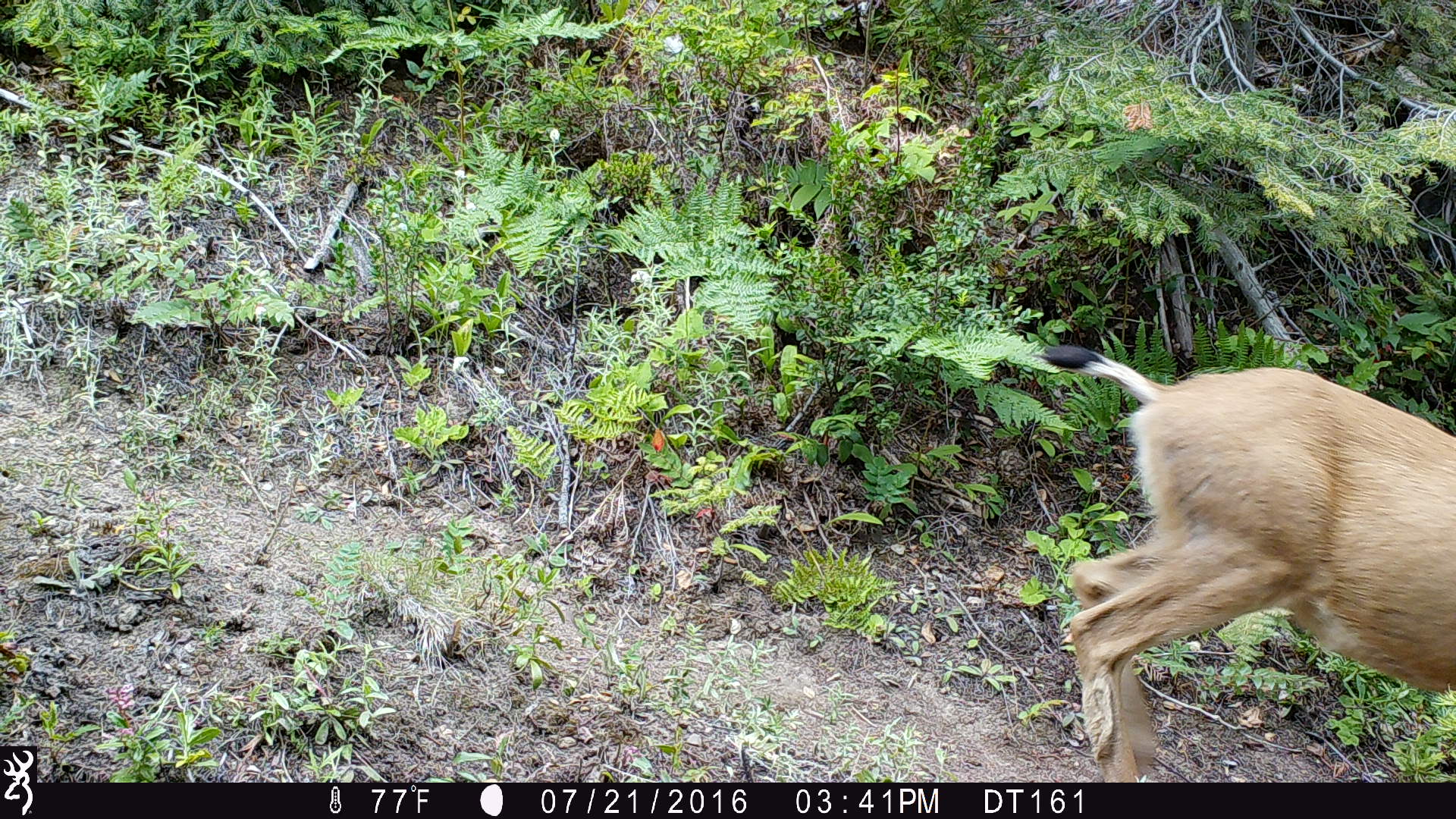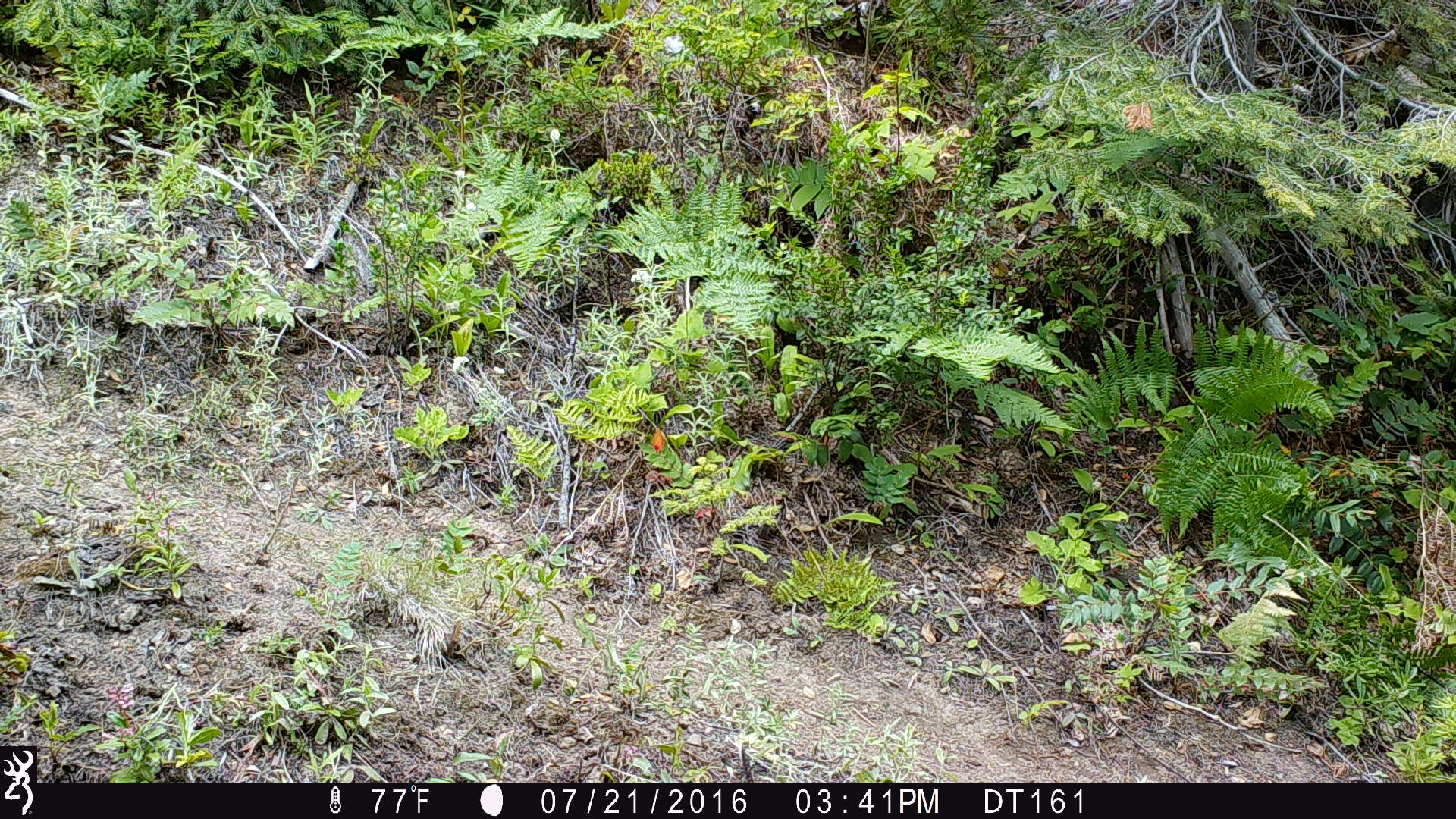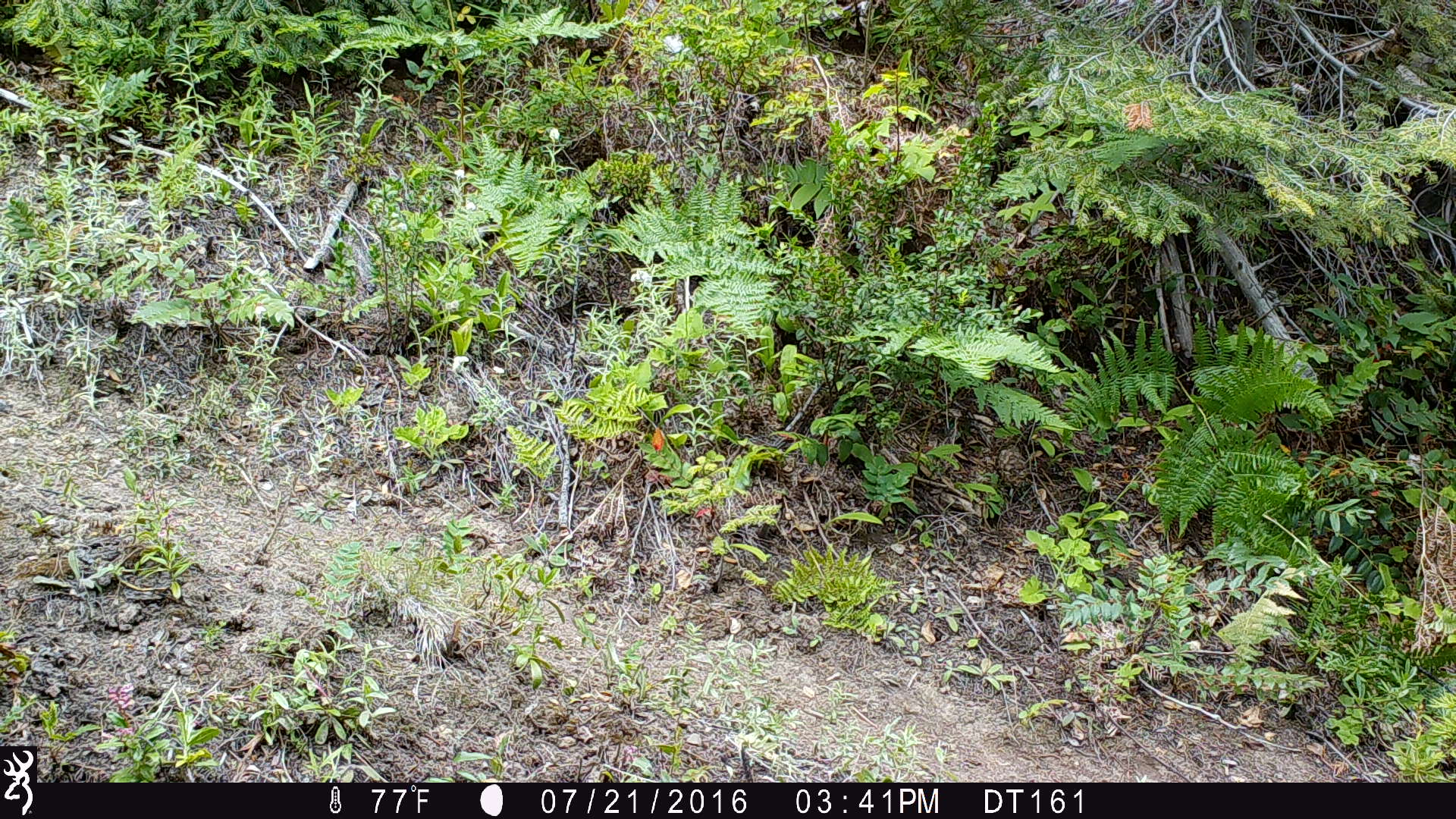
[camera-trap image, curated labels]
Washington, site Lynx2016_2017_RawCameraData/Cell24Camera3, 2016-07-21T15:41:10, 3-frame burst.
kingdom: Animalia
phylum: Chordata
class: Mammalia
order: Artiodactyla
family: Cervidae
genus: Odocoileus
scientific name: Odocoileus hemionus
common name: mule deer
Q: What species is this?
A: Odocoileus hemionus (mule deer).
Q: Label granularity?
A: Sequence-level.